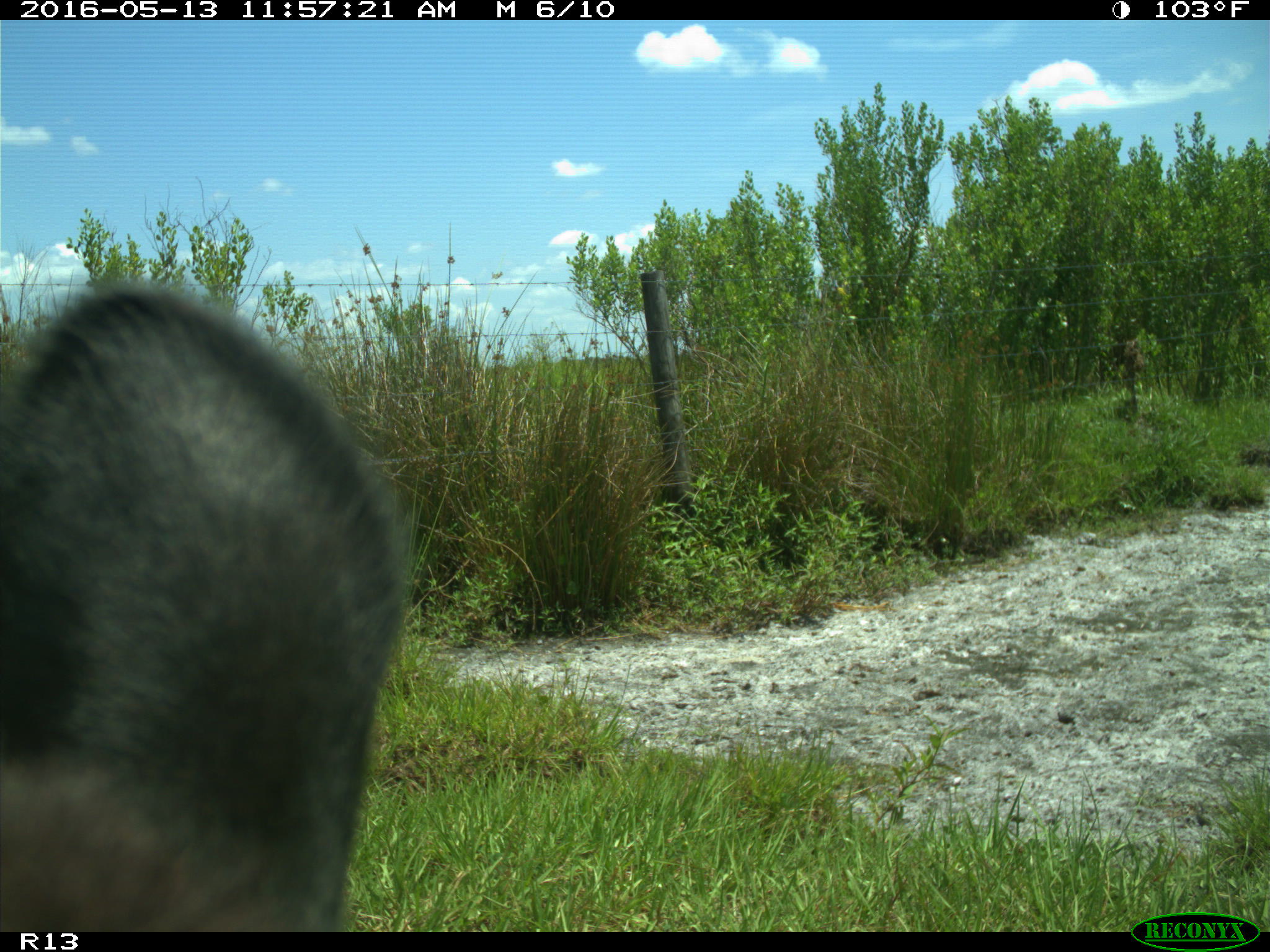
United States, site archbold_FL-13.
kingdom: Animalia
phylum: Chordata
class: Mammalia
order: Artiodactyla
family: Bovidae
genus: Bos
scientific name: Bos taurus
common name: domestic cow